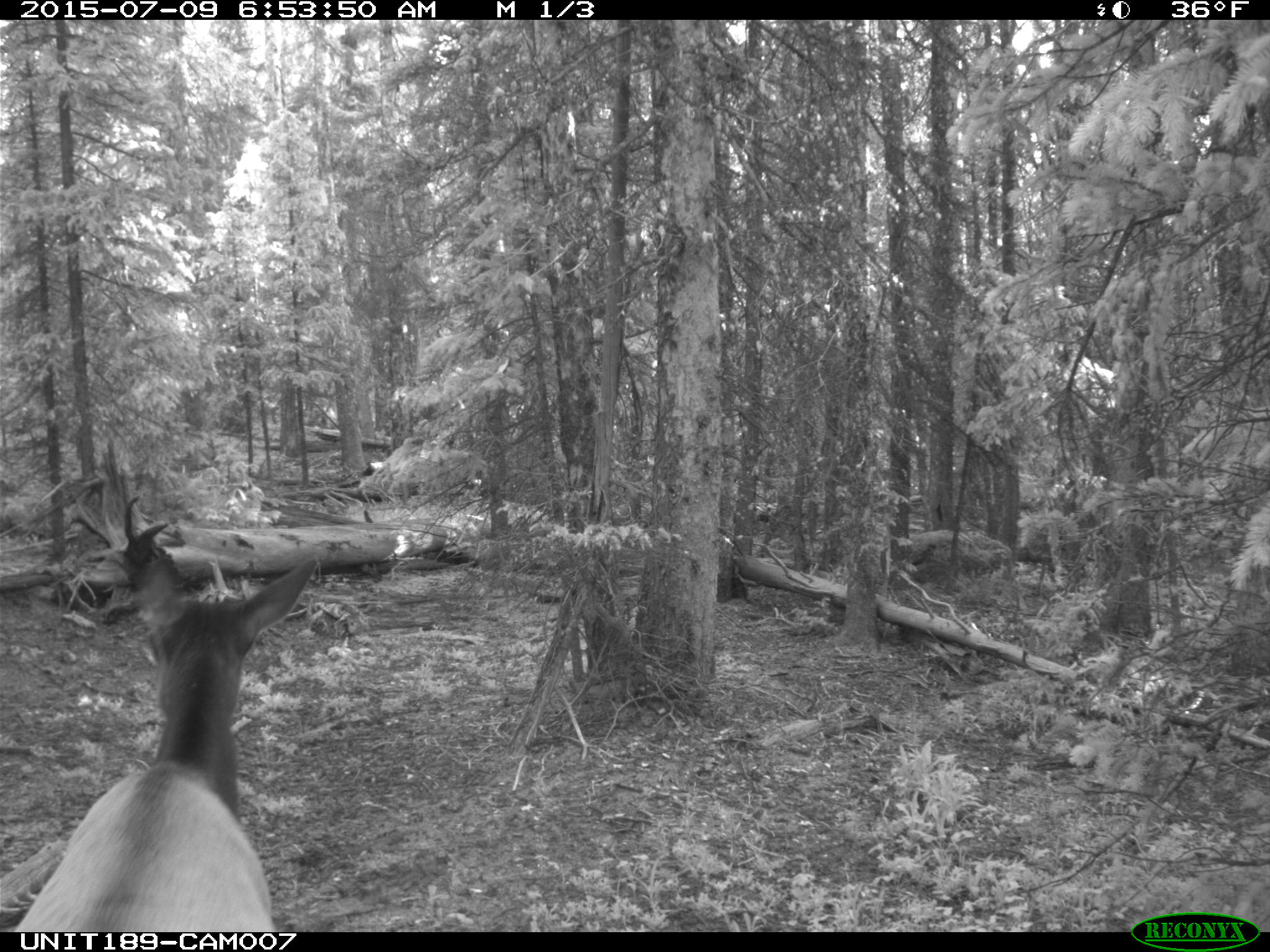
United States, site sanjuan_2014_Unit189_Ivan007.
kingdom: Animalia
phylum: Chordata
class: Mammalia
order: Artiodactyla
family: Cervidae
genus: Cervus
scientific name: Cervus elaphus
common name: red deer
Cervus elaphus (red deer).